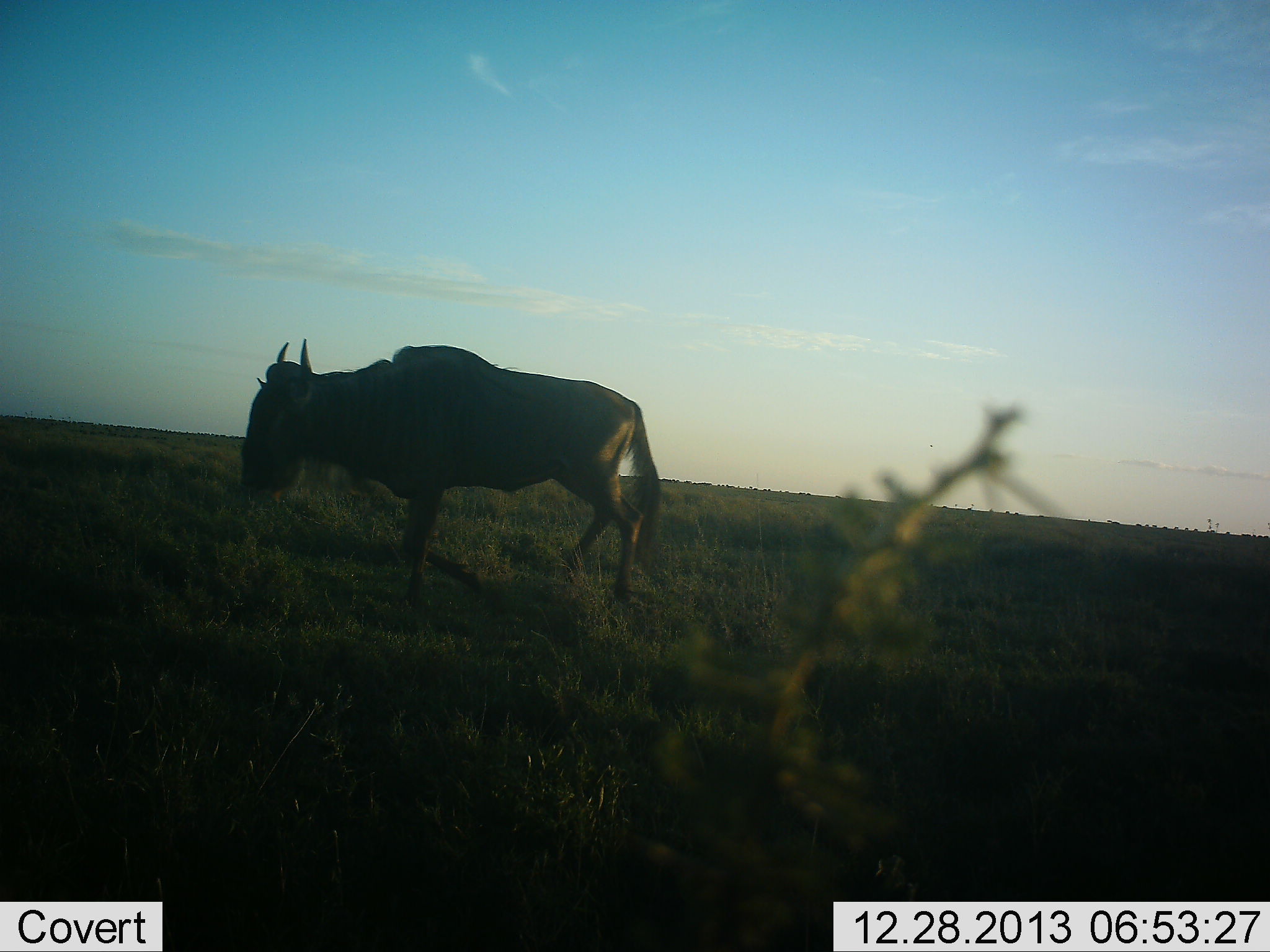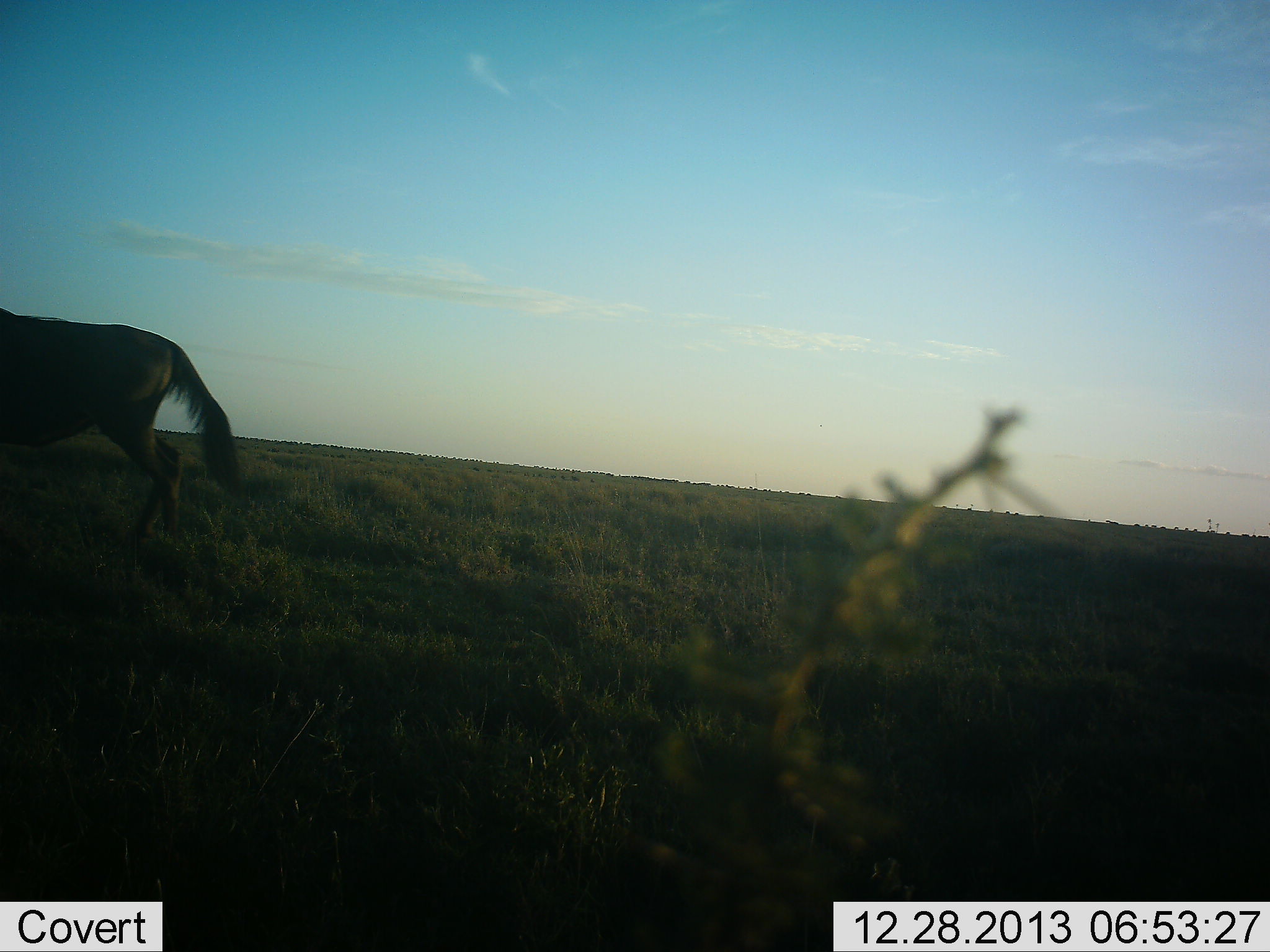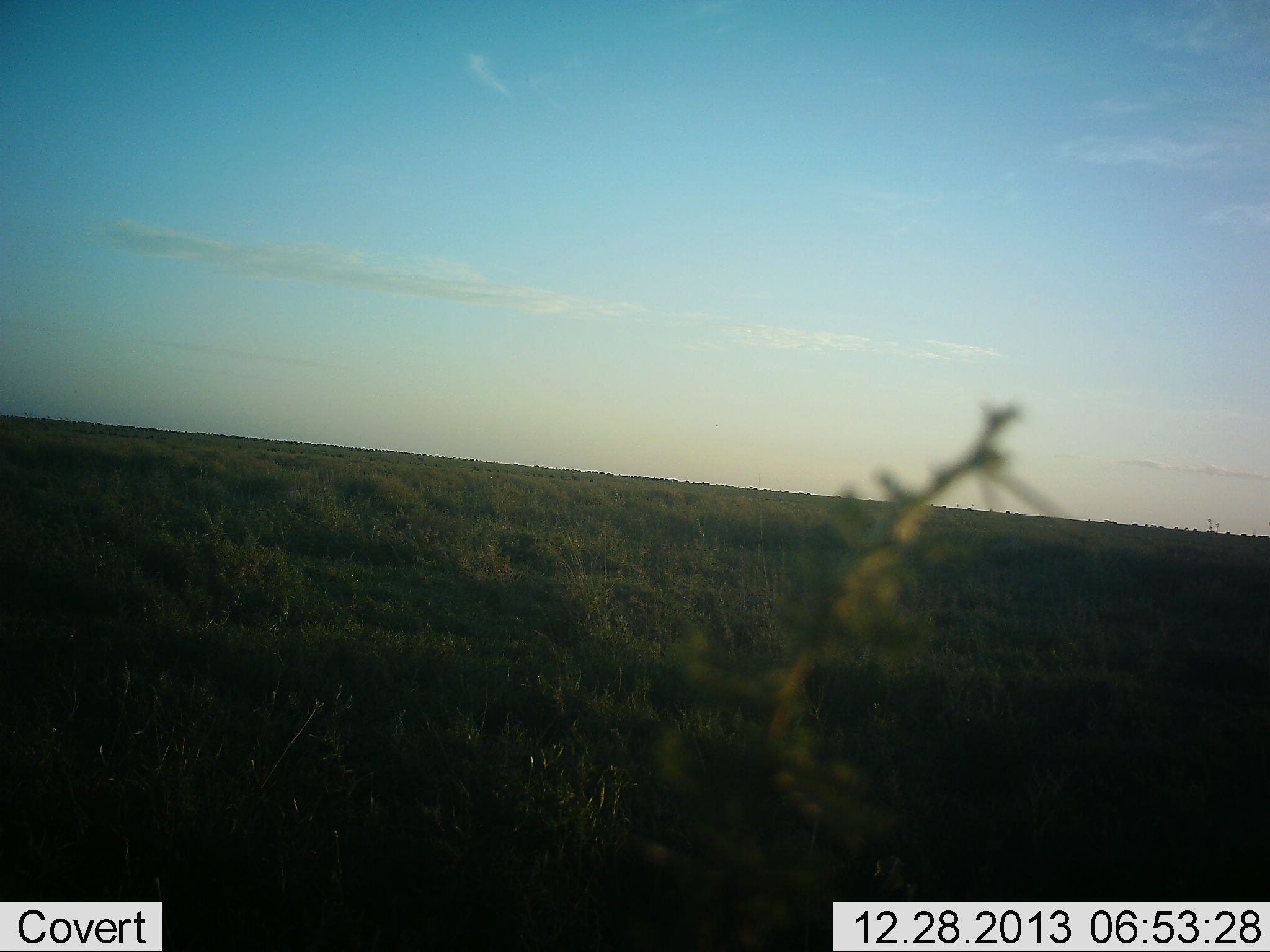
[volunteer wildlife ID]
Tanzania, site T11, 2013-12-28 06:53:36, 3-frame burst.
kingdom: Animalia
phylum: Chordata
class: Mammalia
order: Artiodactyla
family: Bovidae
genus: Connochaetes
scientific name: Connochaetes taurinus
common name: blue wildebeest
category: wildebeest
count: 1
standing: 10%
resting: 0%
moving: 100%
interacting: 0%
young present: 0%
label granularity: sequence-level